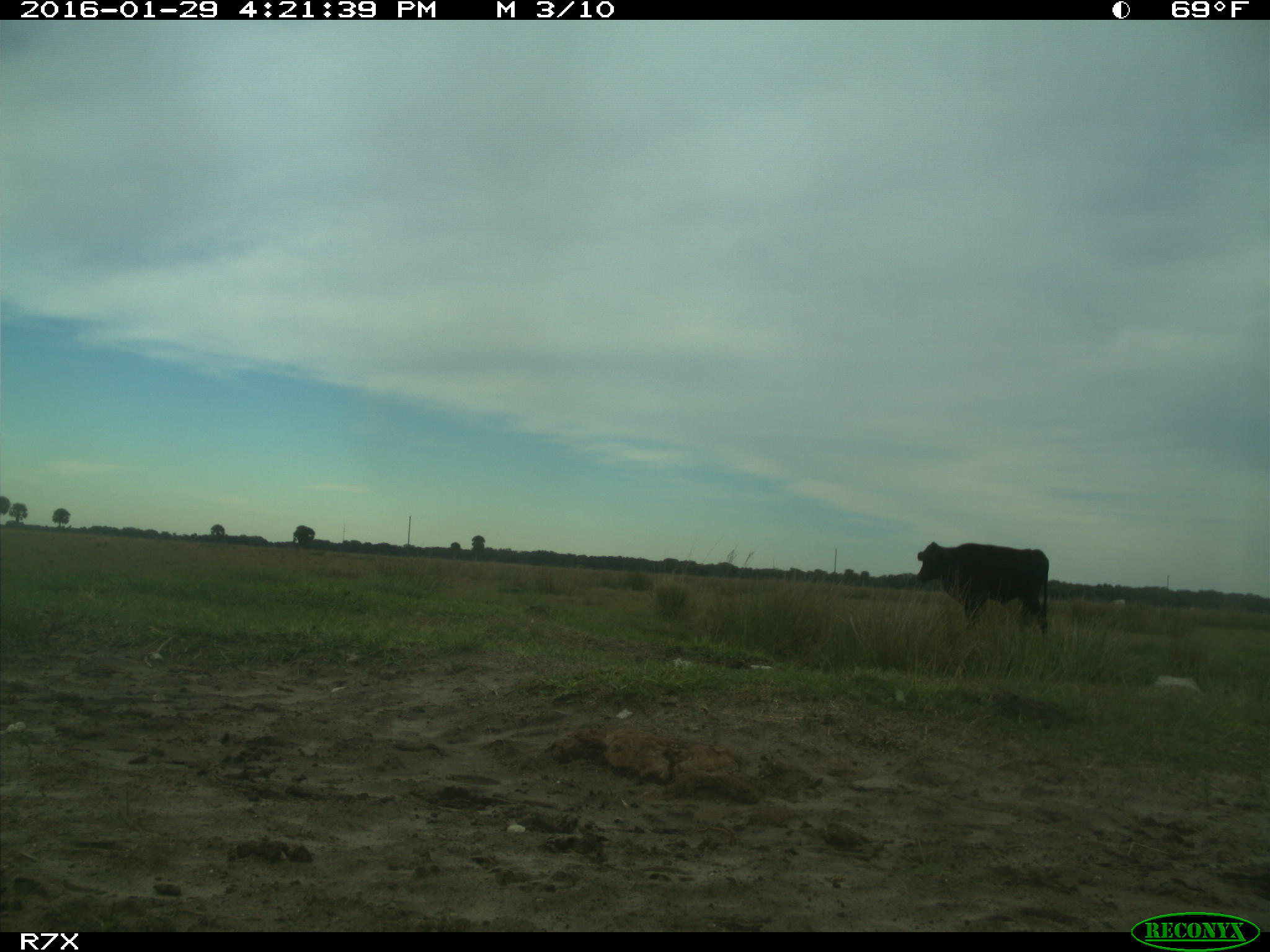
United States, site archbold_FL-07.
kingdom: Animalia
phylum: Chordata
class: Mammalia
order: Artiodactyla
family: Bovidae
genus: Bos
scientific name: Bos taurus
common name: domestic cow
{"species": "Bos taurus (domestic cow)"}